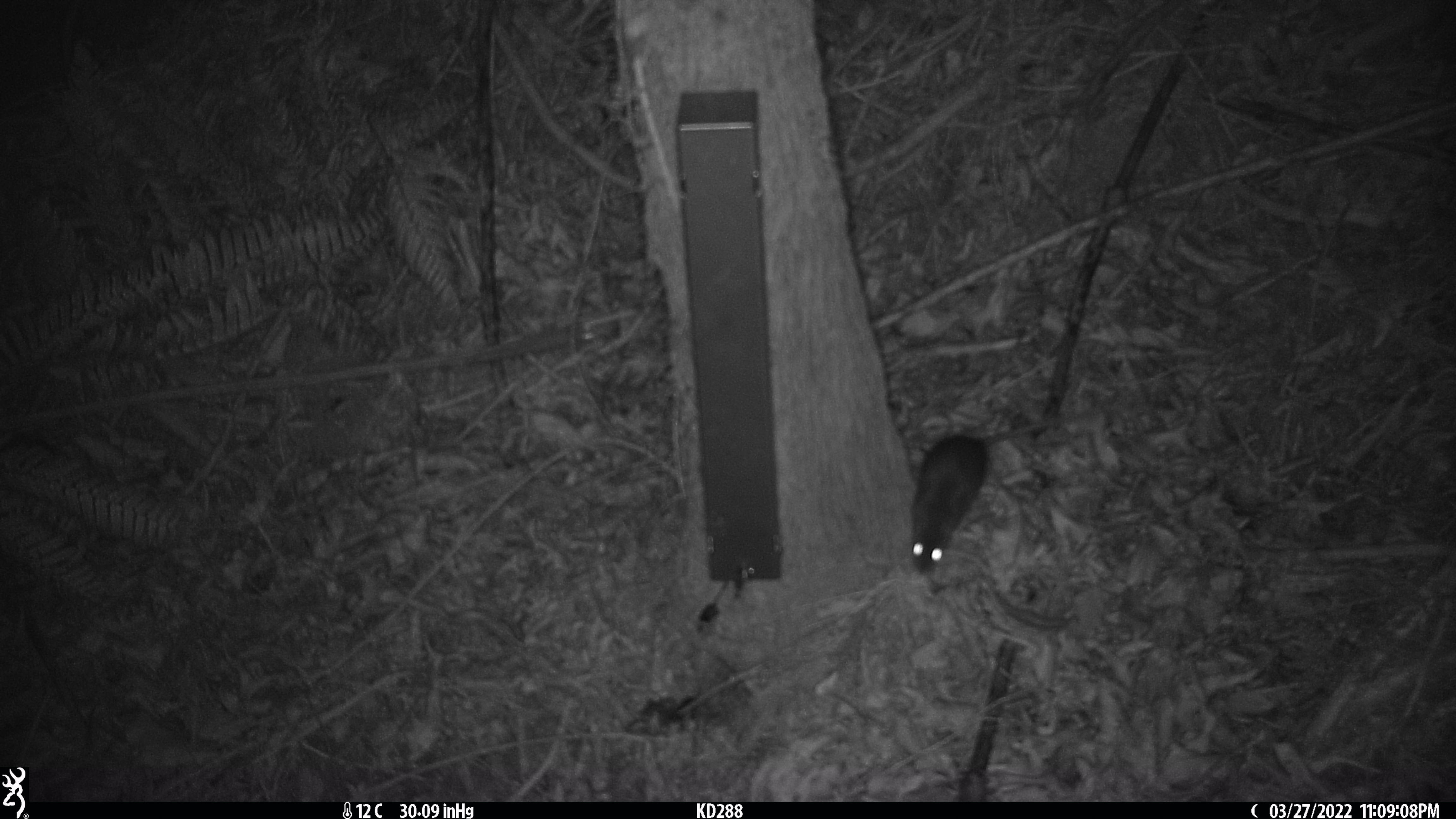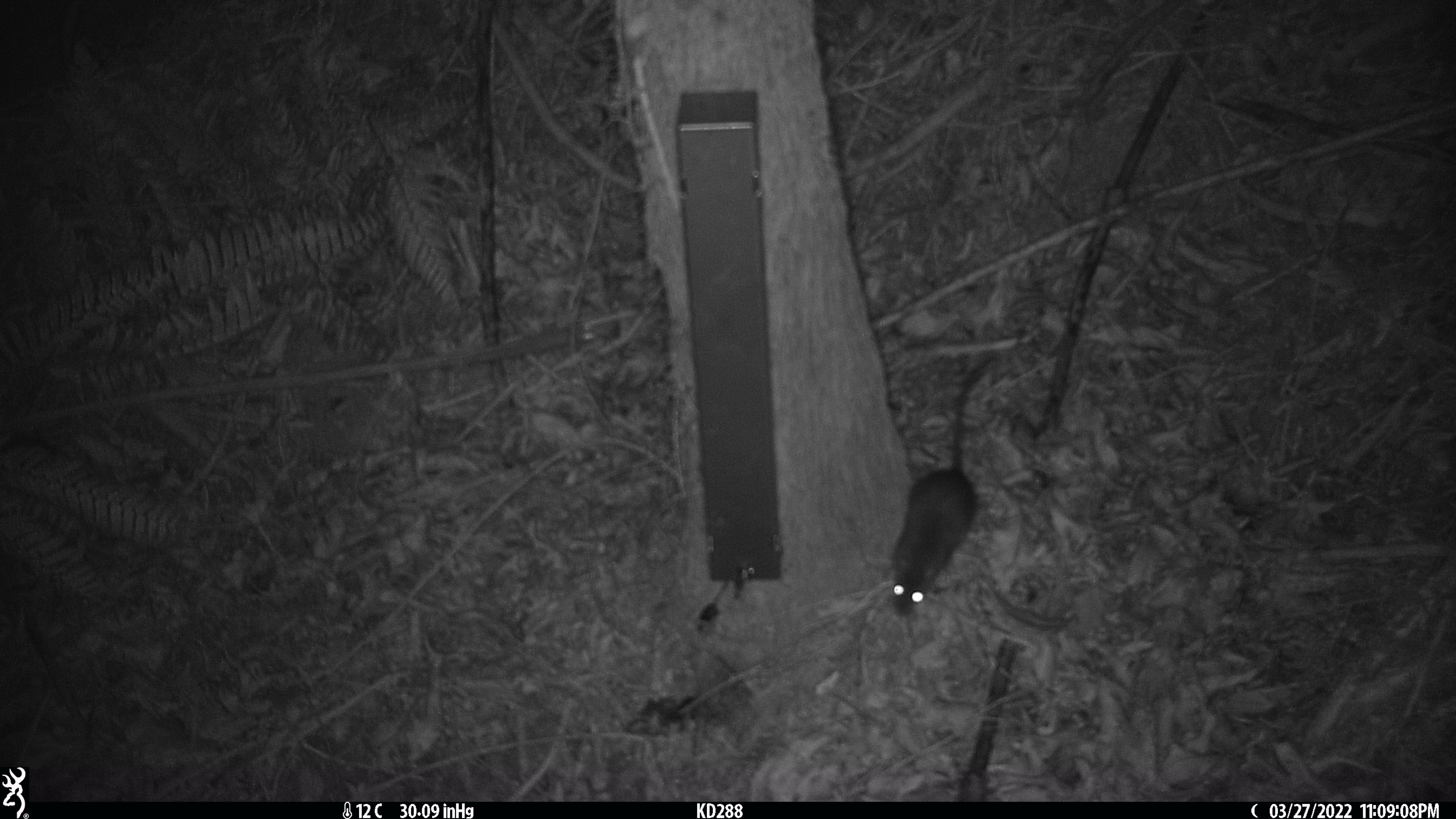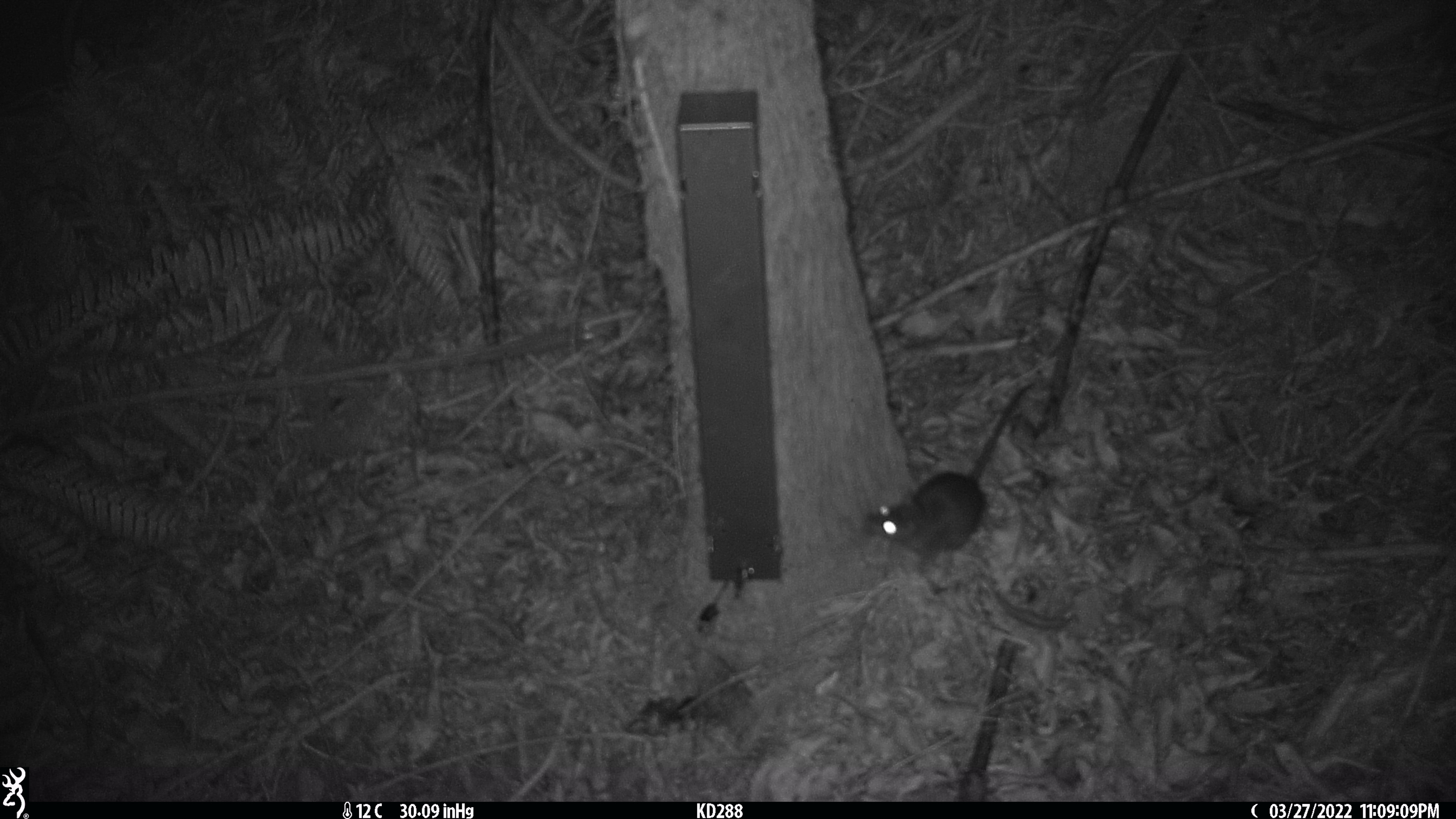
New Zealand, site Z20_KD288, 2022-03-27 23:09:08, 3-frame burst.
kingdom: Animalia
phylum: Chordata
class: Mammalia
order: Rodentia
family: Muridae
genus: Rattus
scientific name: Rattus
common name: rat